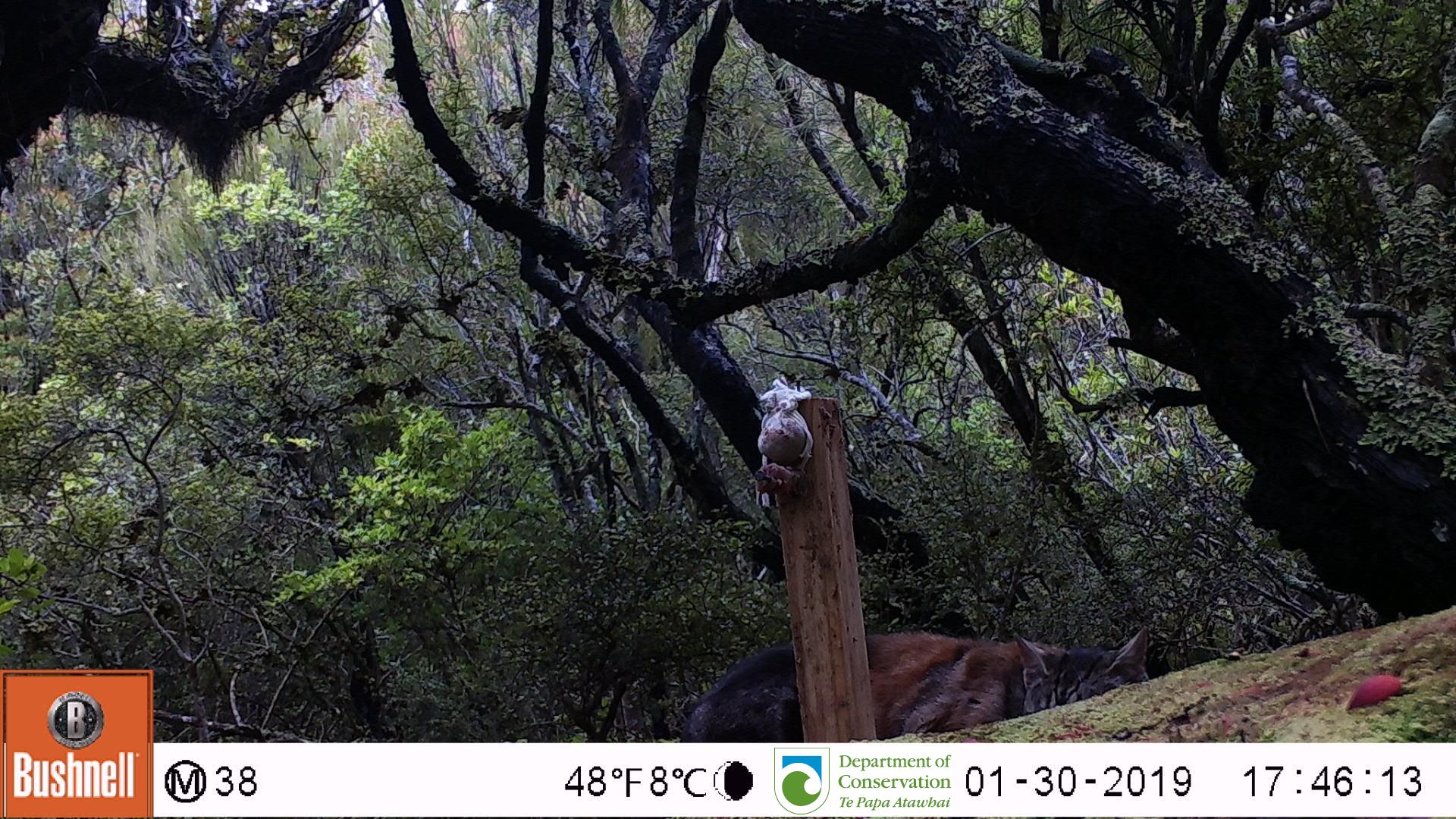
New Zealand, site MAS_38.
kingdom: Animalia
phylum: Chordata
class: Mammalia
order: Carnivora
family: Felidae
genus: Felis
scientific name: Felis catus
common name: domestic cat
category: cat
Cat (domestic cat) (Felis catus).